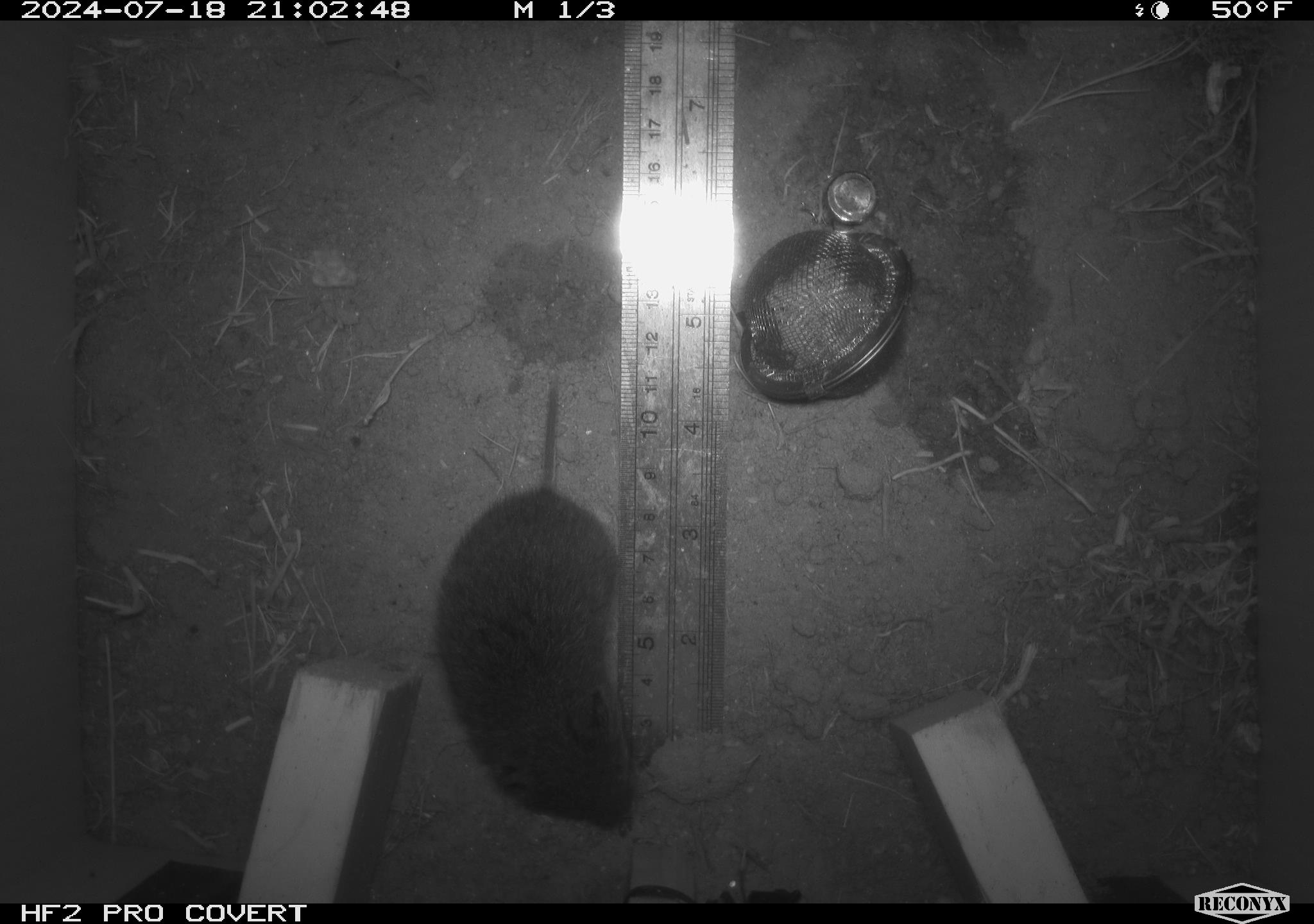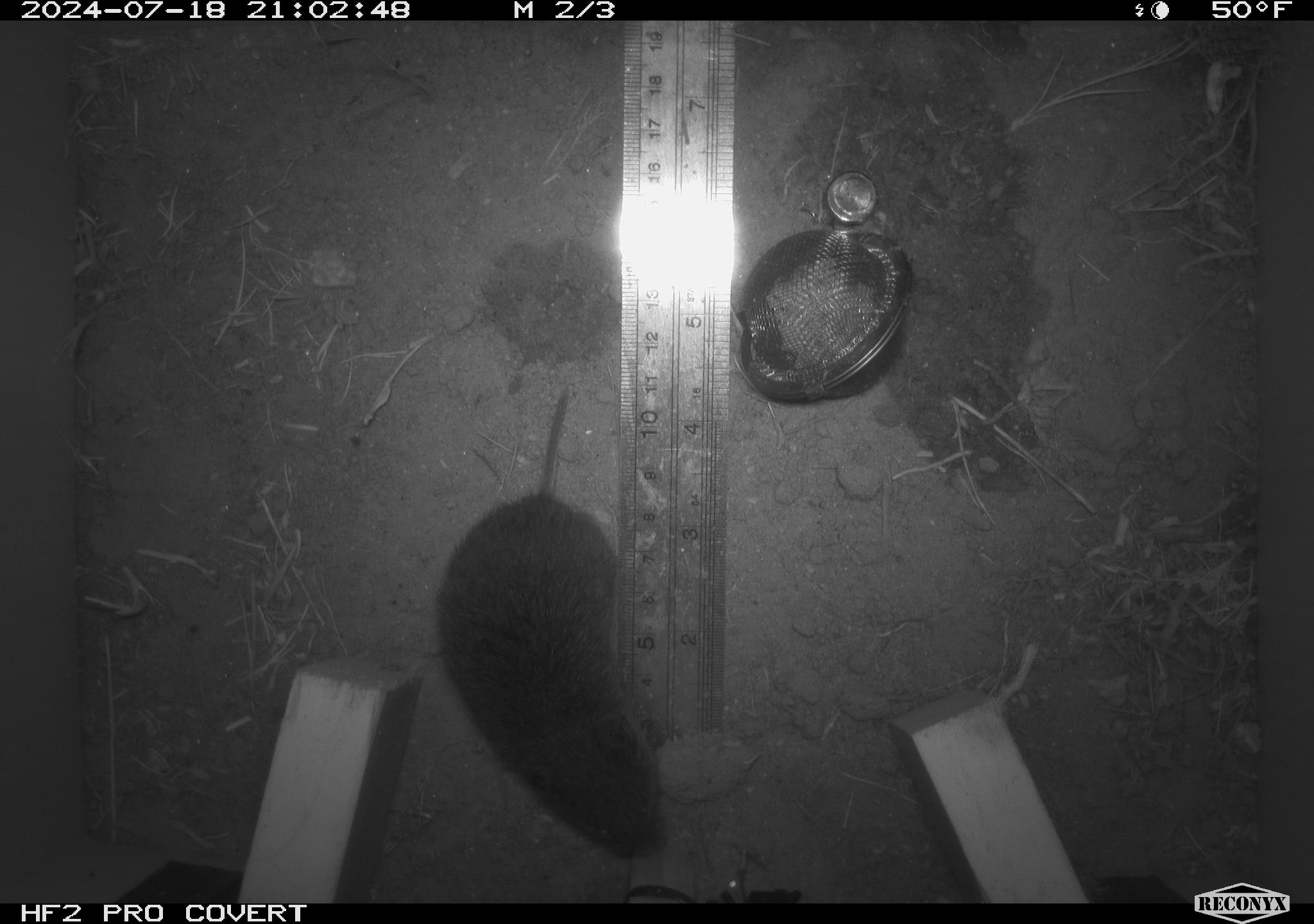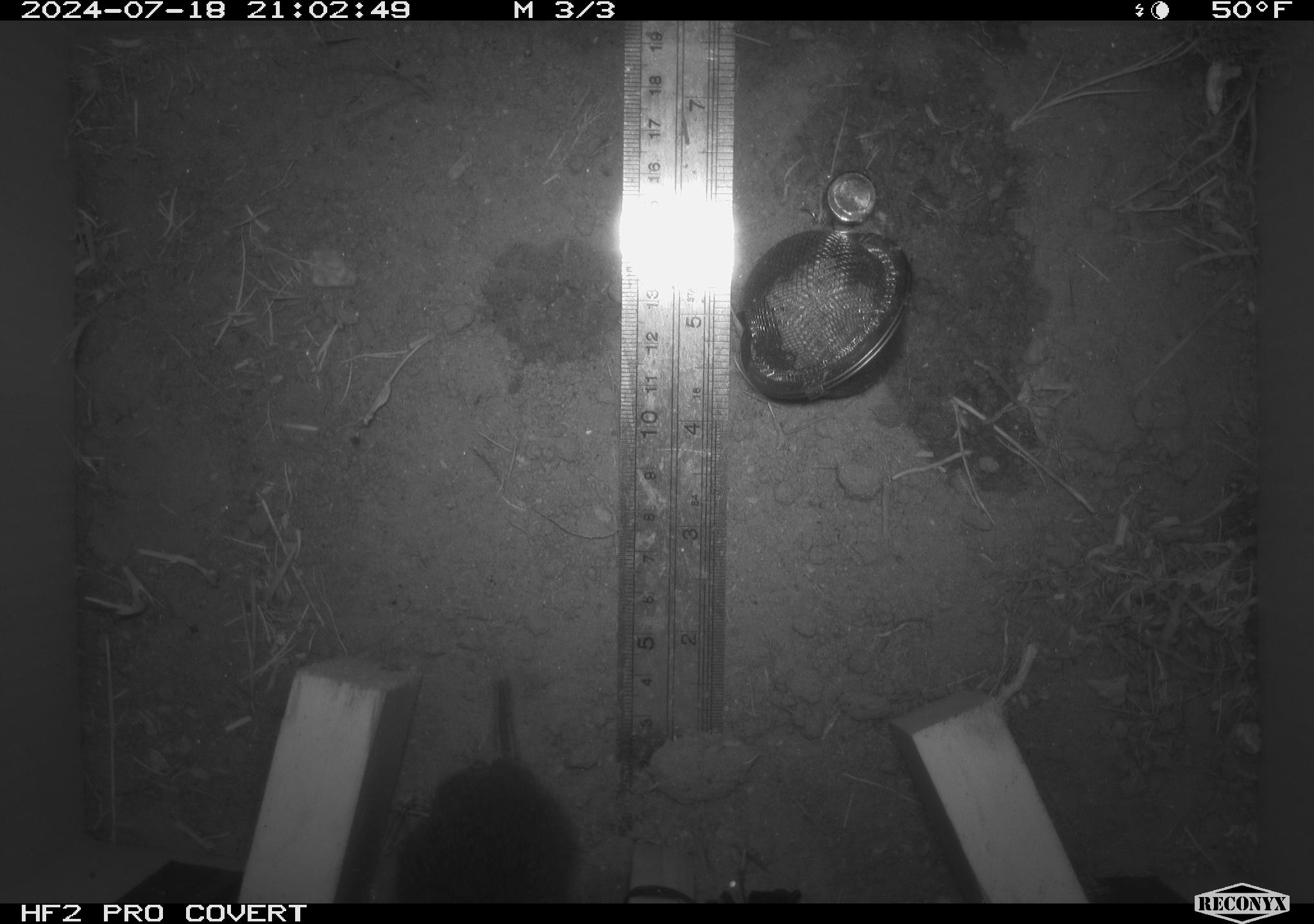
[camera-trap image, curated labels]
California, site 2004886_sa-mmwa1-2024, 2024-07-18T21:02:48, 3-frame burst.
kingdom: Animalia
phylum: Chordata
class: Mammalia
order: Rodentia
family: Cricetidae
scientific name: Arvicolinae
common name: voles, lemmings, and muskrats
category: arvicolinae subfamily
Arvicolinae subfamily (voles, lemmings, and muskrats) (Arvicolinae).